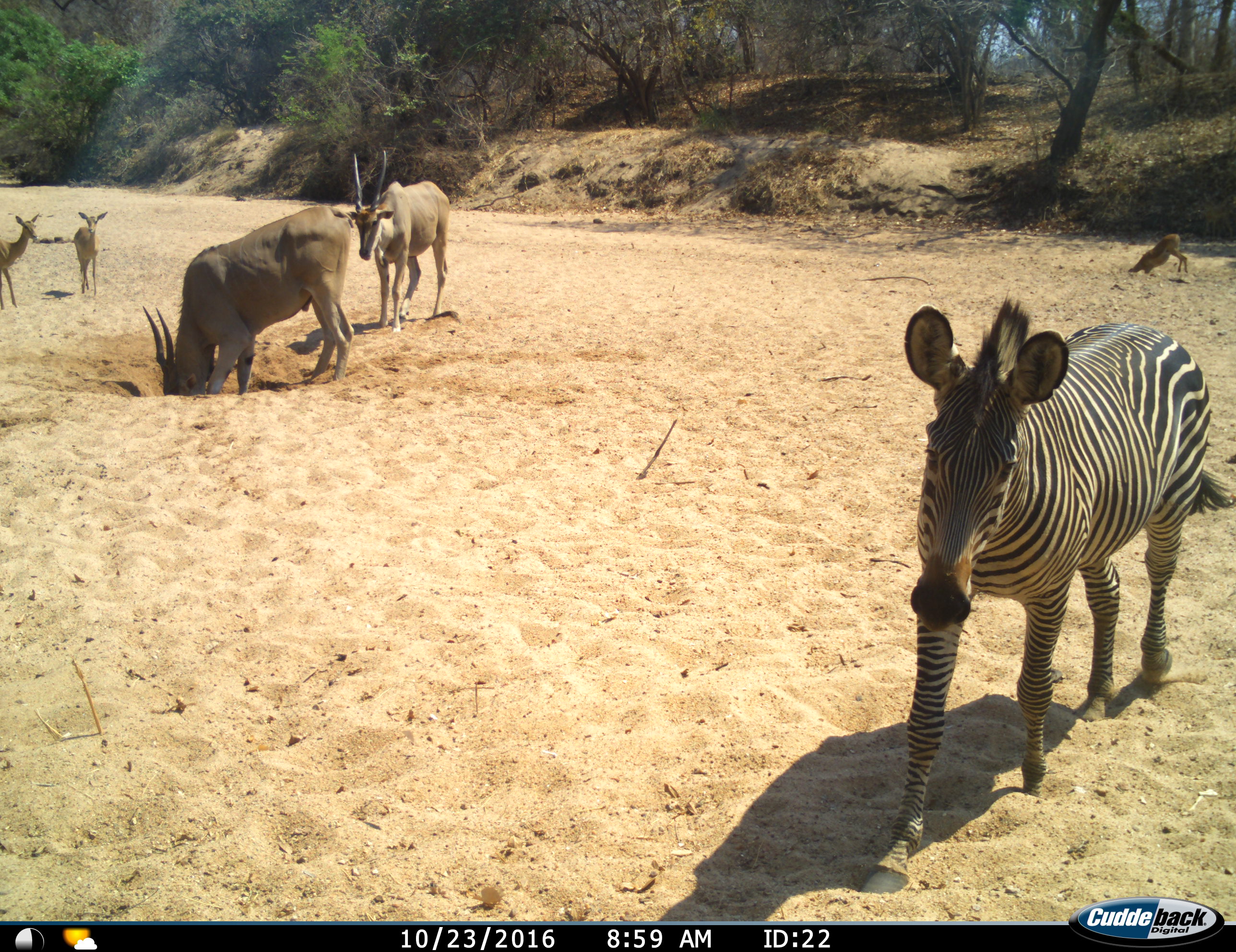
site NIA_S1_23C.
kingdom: Animalia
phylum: Chordata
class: Mammalia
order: Artiodactyla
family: Bovidae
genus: Tragelaphus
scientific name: Tragelaphus oryx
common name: eland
Eland (Tragelaphus oryx), count 2. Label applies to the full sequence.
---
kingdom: Animalia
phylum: Chordata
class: Mammalia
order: Artiodactyla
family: Bovidae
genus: Aepyceros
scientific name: Aepyceros melampus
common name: impala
Impala (Aepyceros melampus), count 3. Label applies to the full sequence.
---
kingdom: Animalia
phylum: Chordata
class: Mammalia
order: Perissodactyla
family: Equidae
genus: Equus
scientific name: Equus quagga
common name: plains zebra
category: zebraplains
Zebraplains (plains zebra) (Equus quagga), count 1. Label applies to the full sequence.